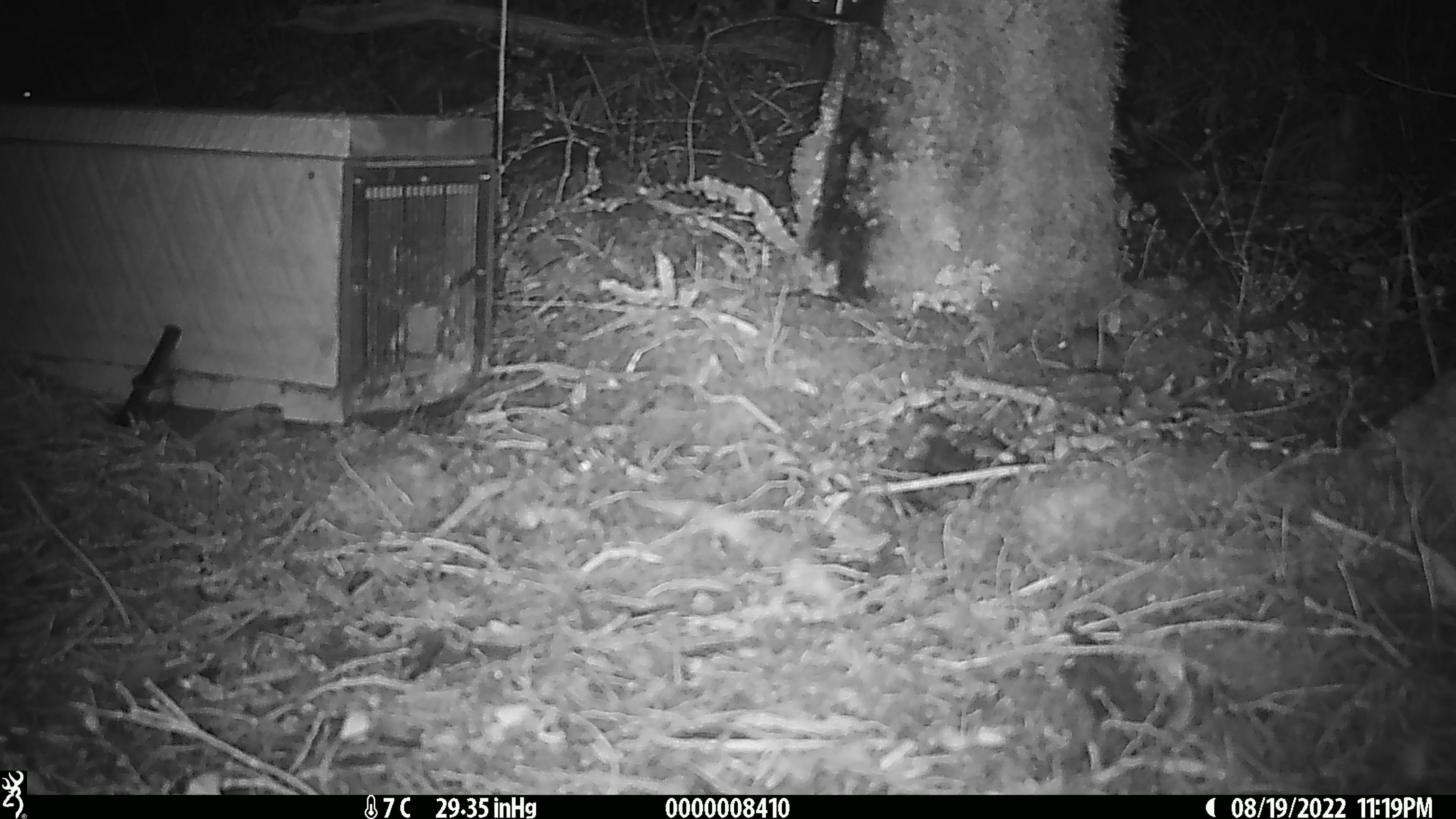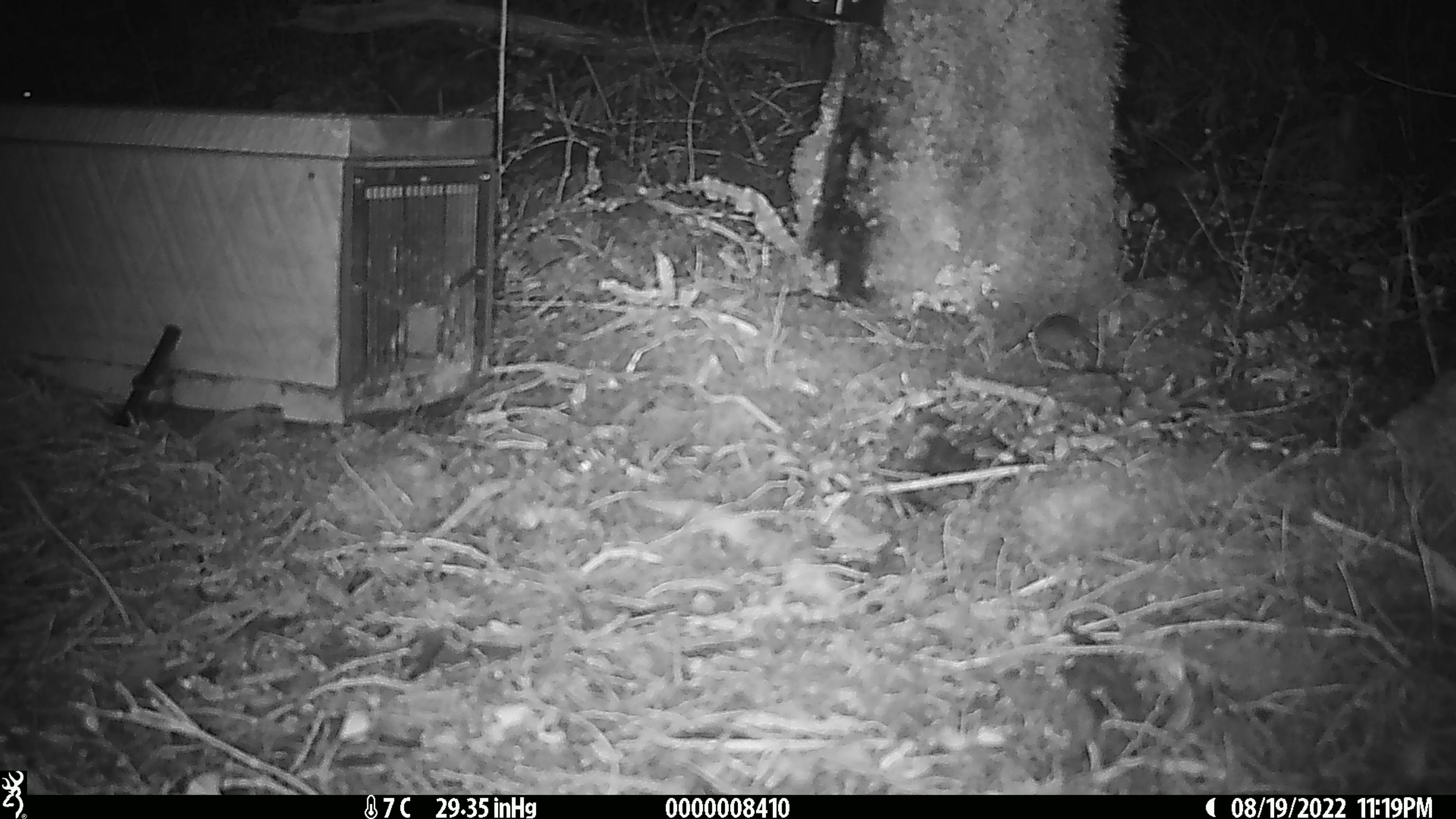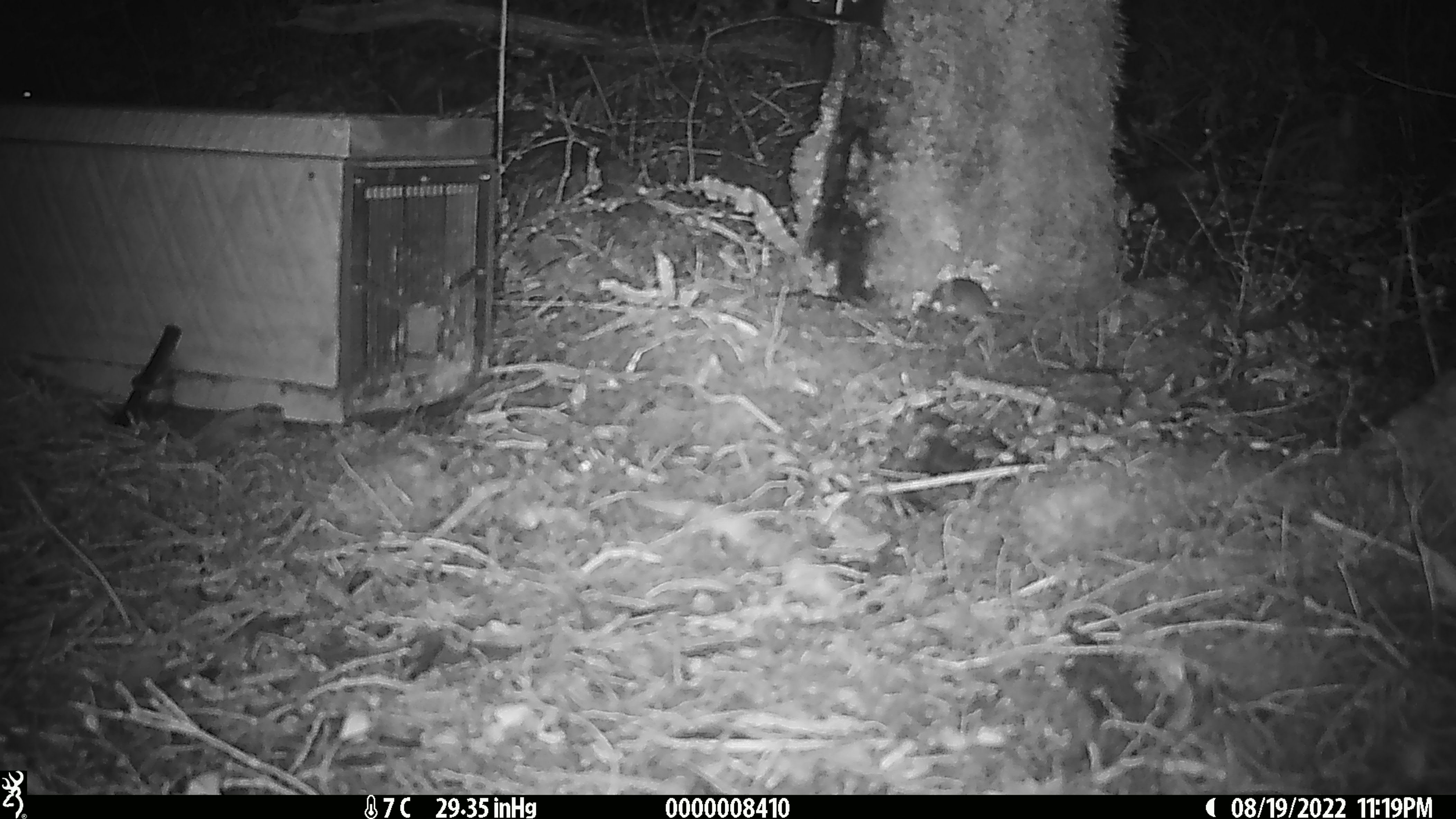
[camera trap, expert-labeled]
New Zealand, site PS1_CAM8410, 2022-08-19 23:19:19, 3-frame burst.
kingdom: Animalia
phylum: Chordata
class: Mammalia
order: Rodentia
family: Muridae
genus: Mus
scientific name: Mus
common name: mouse